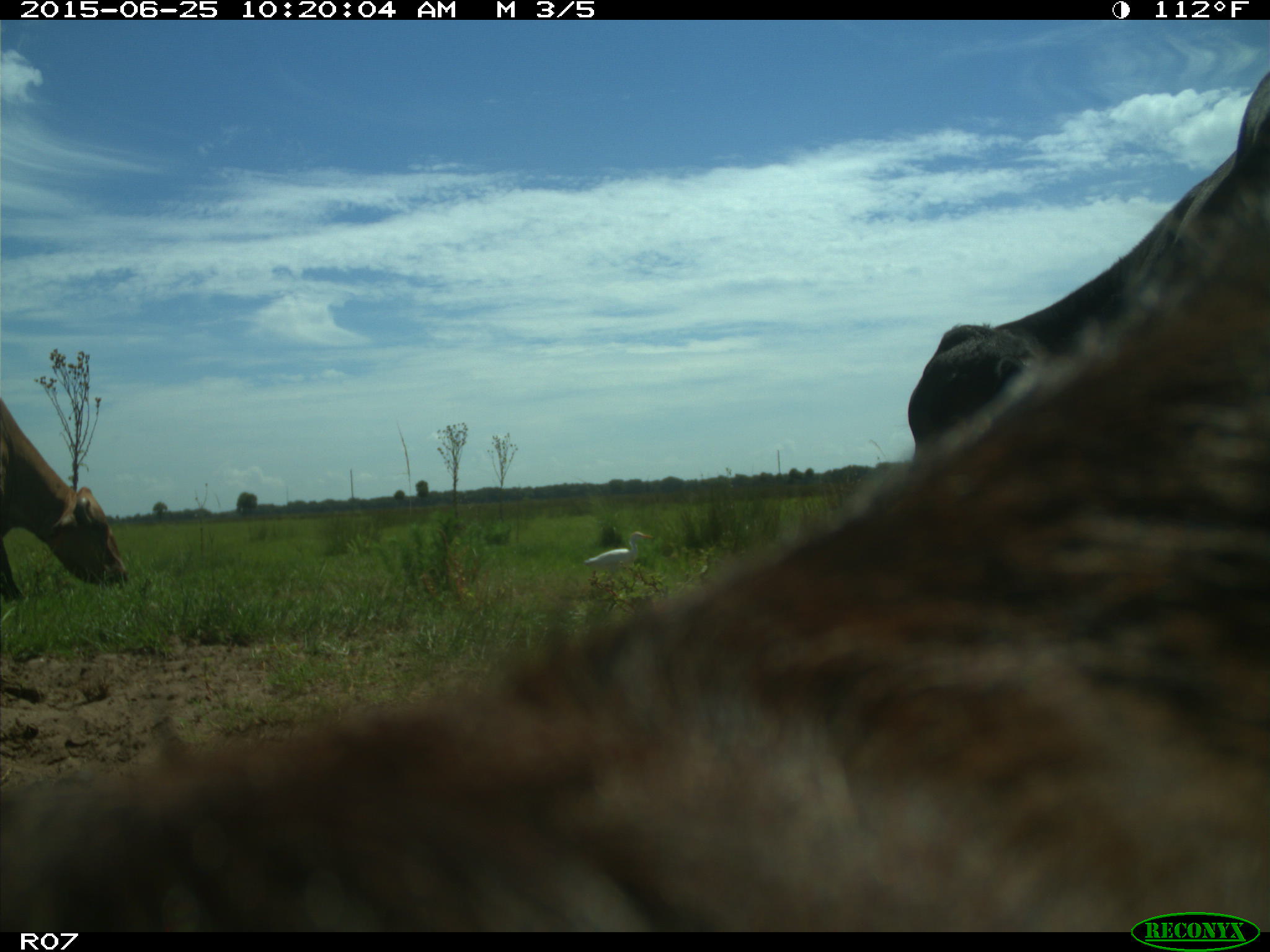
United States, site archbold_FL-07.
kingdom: Animalia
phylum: Chordata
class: Mammalia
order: Artiodactyla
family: Bovidae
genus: Bos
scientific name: Bos taurus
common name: domestic cow